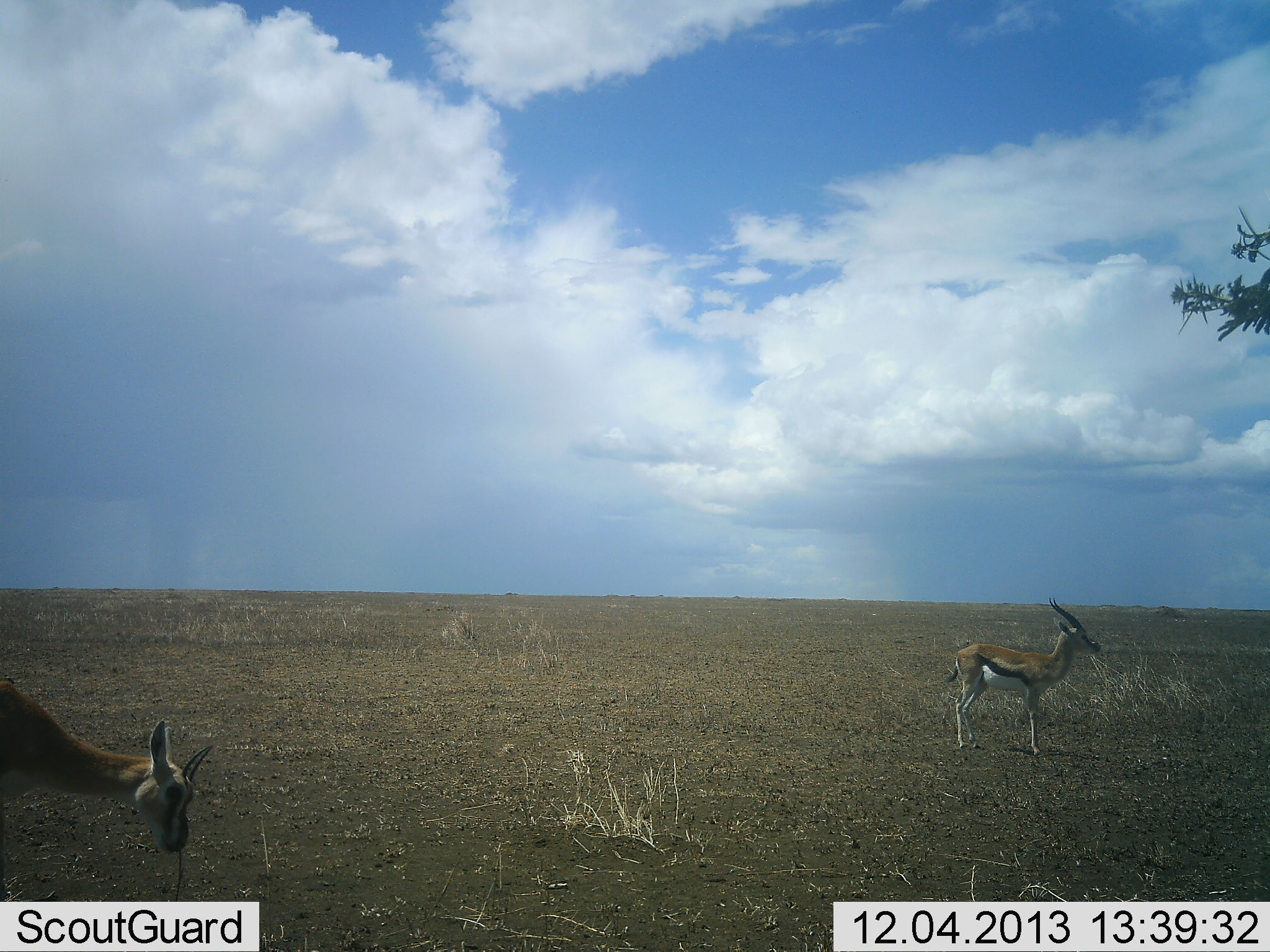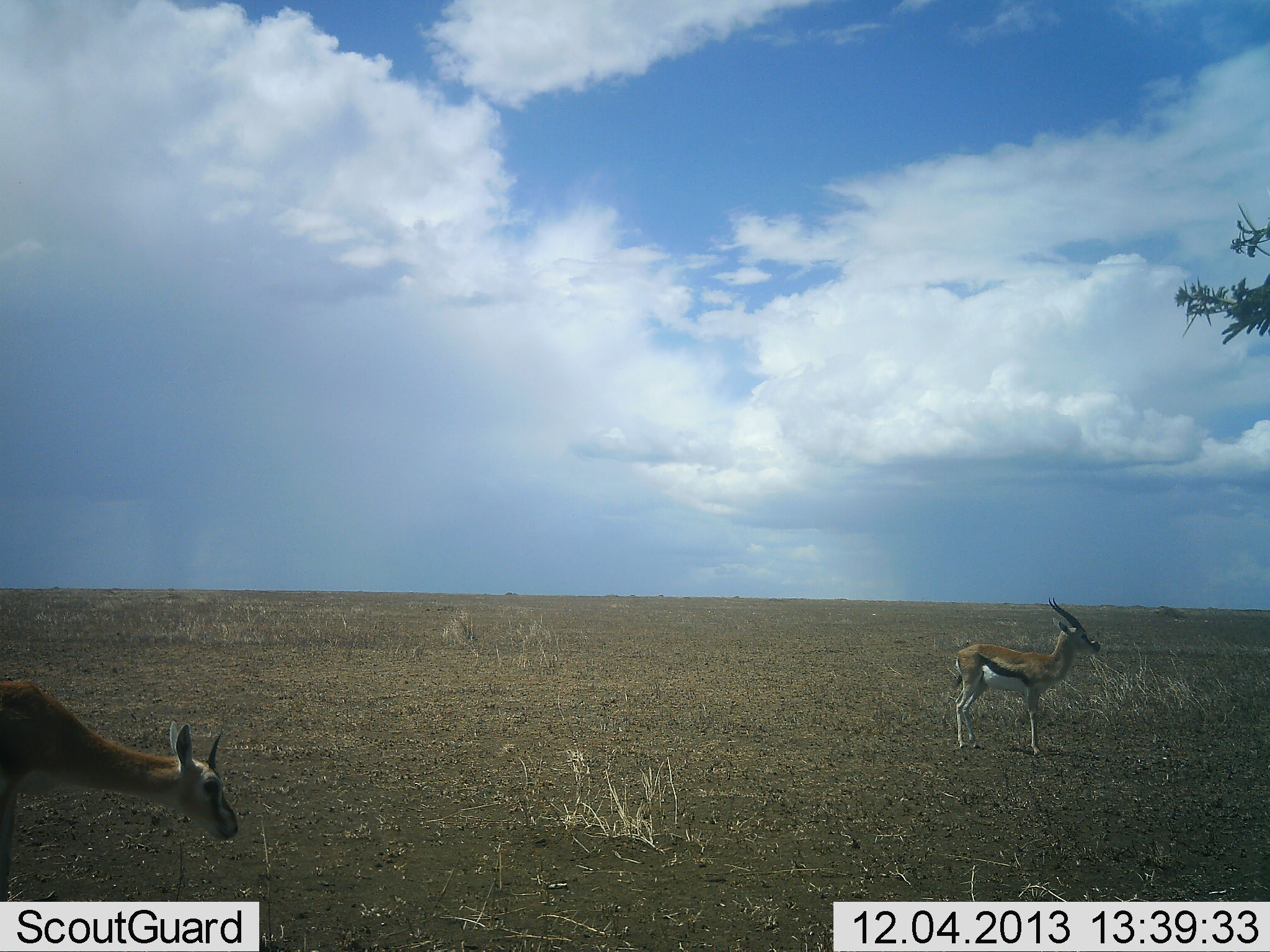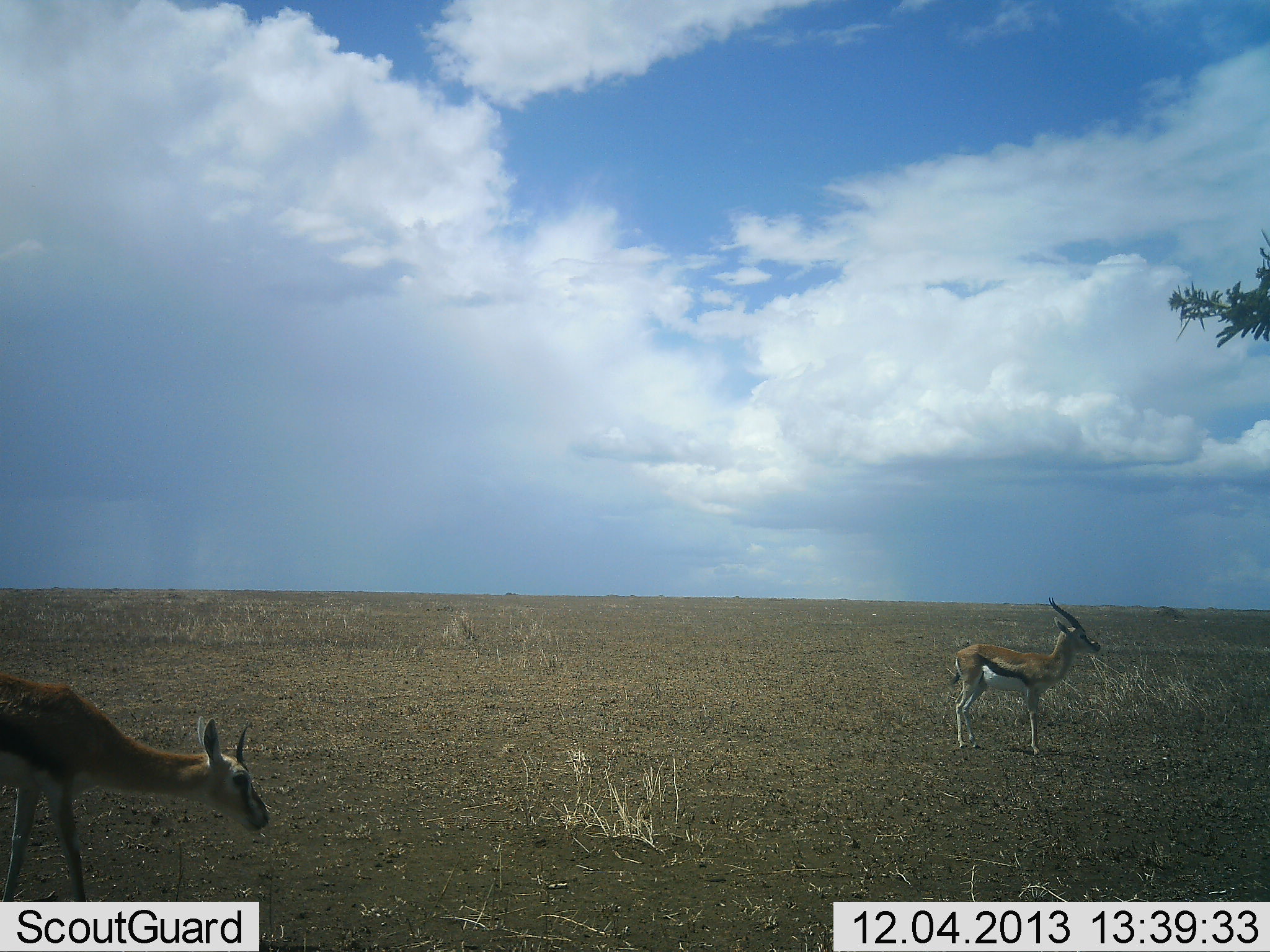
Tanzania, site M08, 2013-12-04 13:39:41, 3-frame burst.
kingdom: Animalia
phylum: Chordata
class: Mammalia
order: Artiodactyla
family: Bovidae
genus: Eudorcas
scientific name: Eudorcas thomsonii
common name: thomson's gazelle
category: gazellethomsons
Gazellethomsons (thomson's gazelle) (Eudorcas thomsonii), count 2. Behavior (volunteer vote fractions): standing 100%, resting 0%, moving 17%, interacting 0%. Young present (vote fraction): 0%. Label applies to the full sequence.